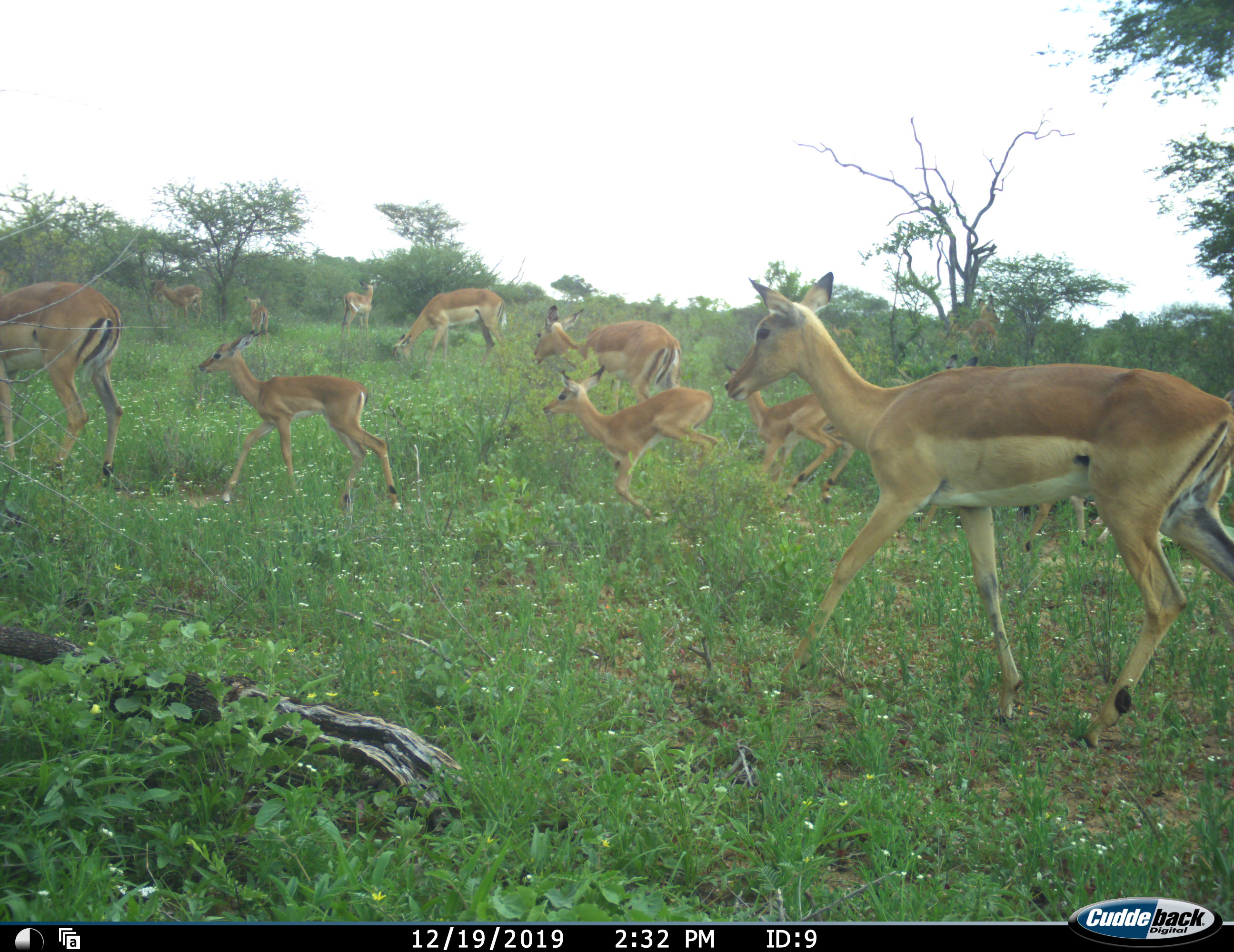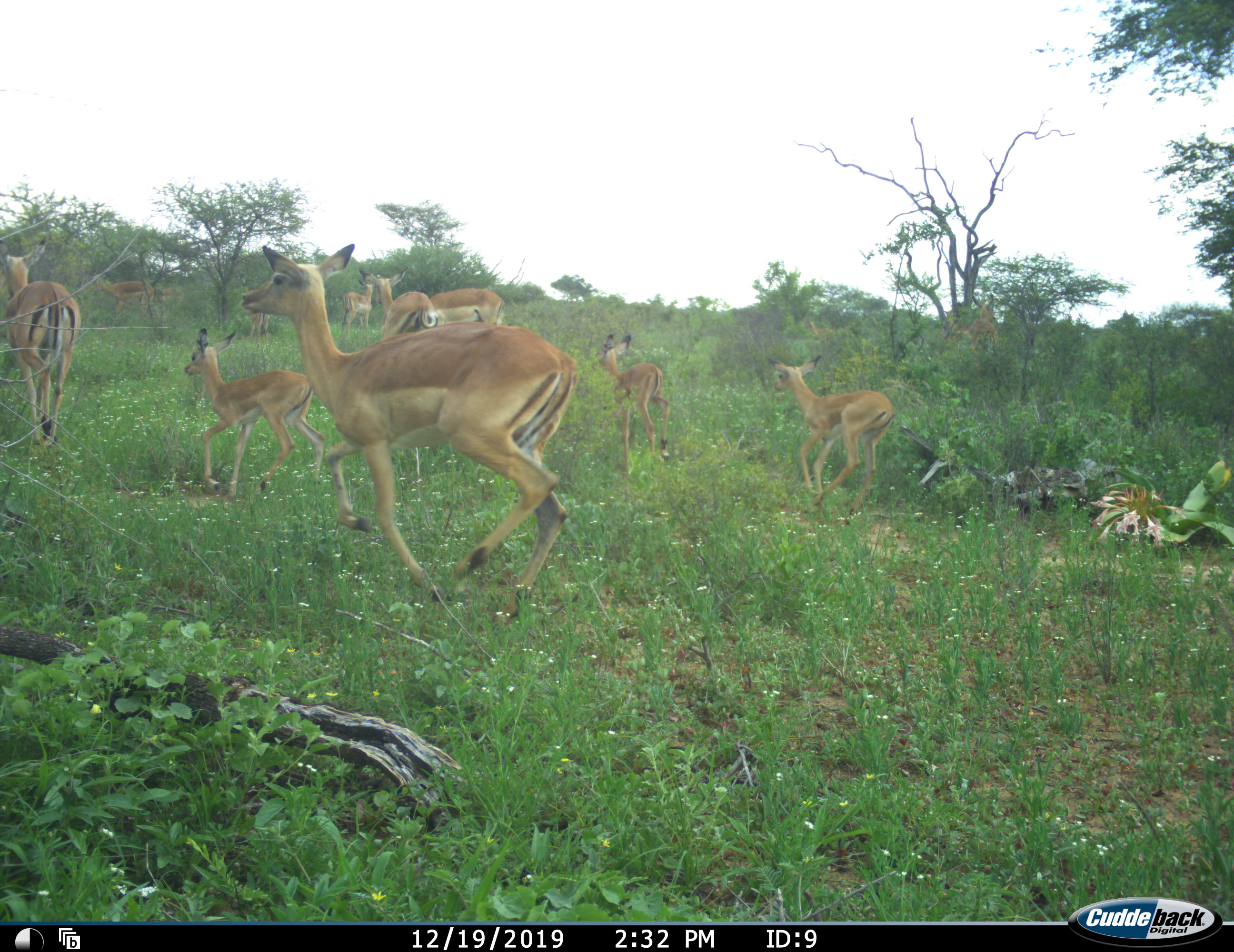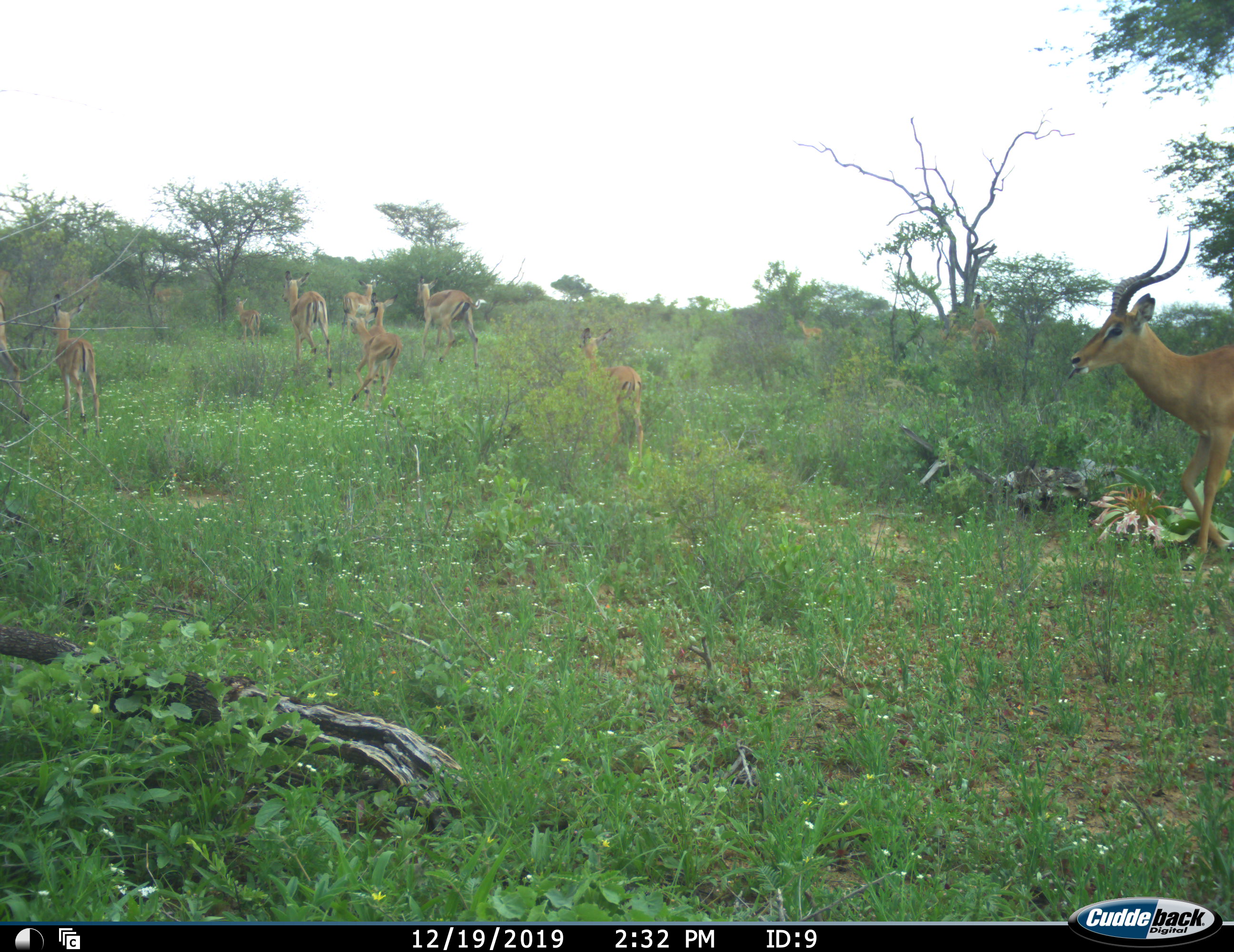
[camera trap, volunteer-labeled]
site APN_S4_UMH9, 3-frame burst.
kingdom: Animalia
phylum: Chordata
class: Mammalia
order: Artiodactyla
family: Bovidae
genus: Aepyceros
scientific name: Aepyceros melampus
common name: impala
Impala (Aepyceros melampus), count 11-50. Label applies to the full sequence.